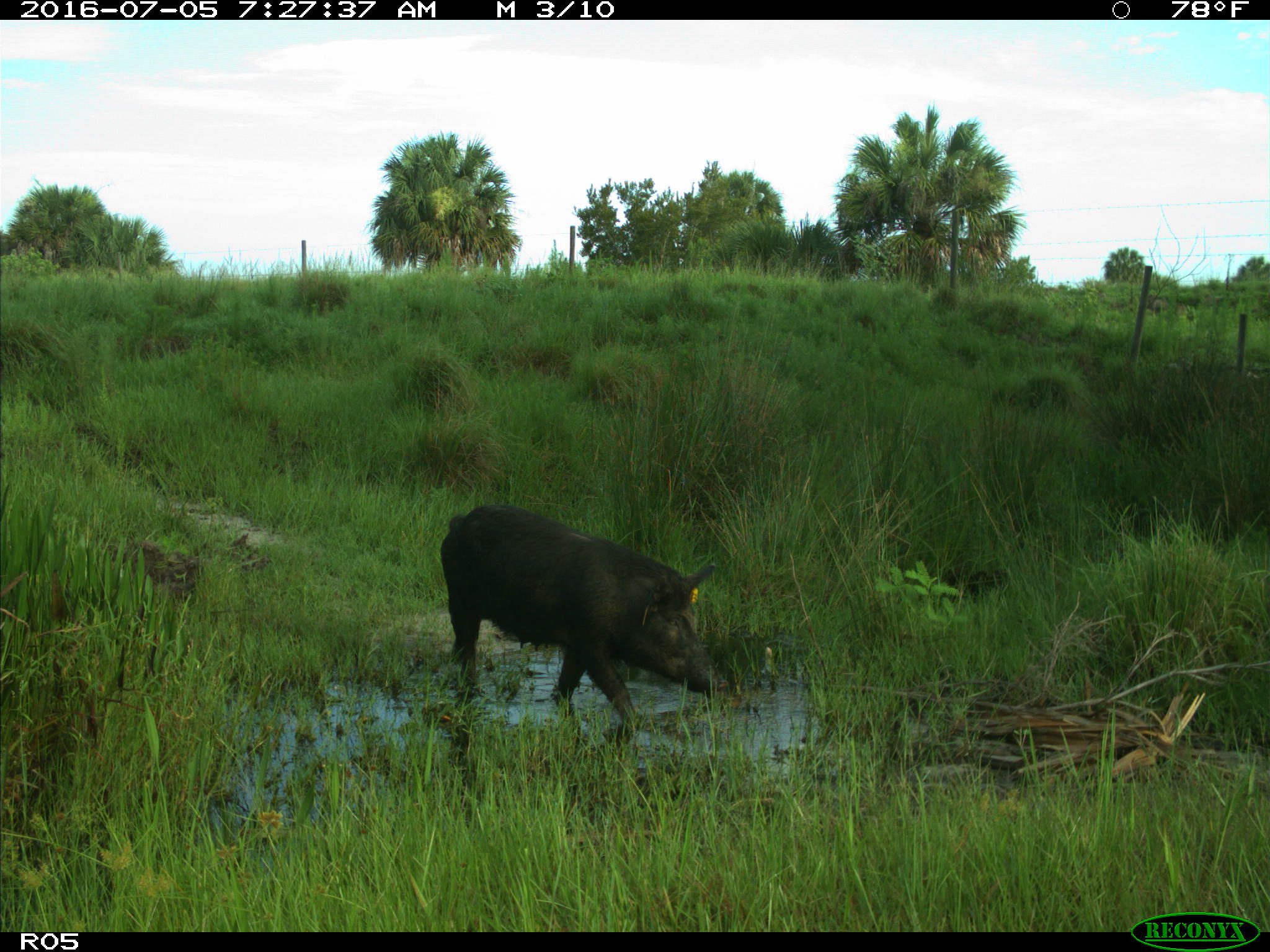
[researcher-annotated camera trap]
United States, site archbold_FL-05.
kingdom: Animalia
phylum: Chordata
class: Mammalia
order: Artiodactyla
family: Suidae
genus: Sus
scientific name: Sus scrofa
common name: wild boar